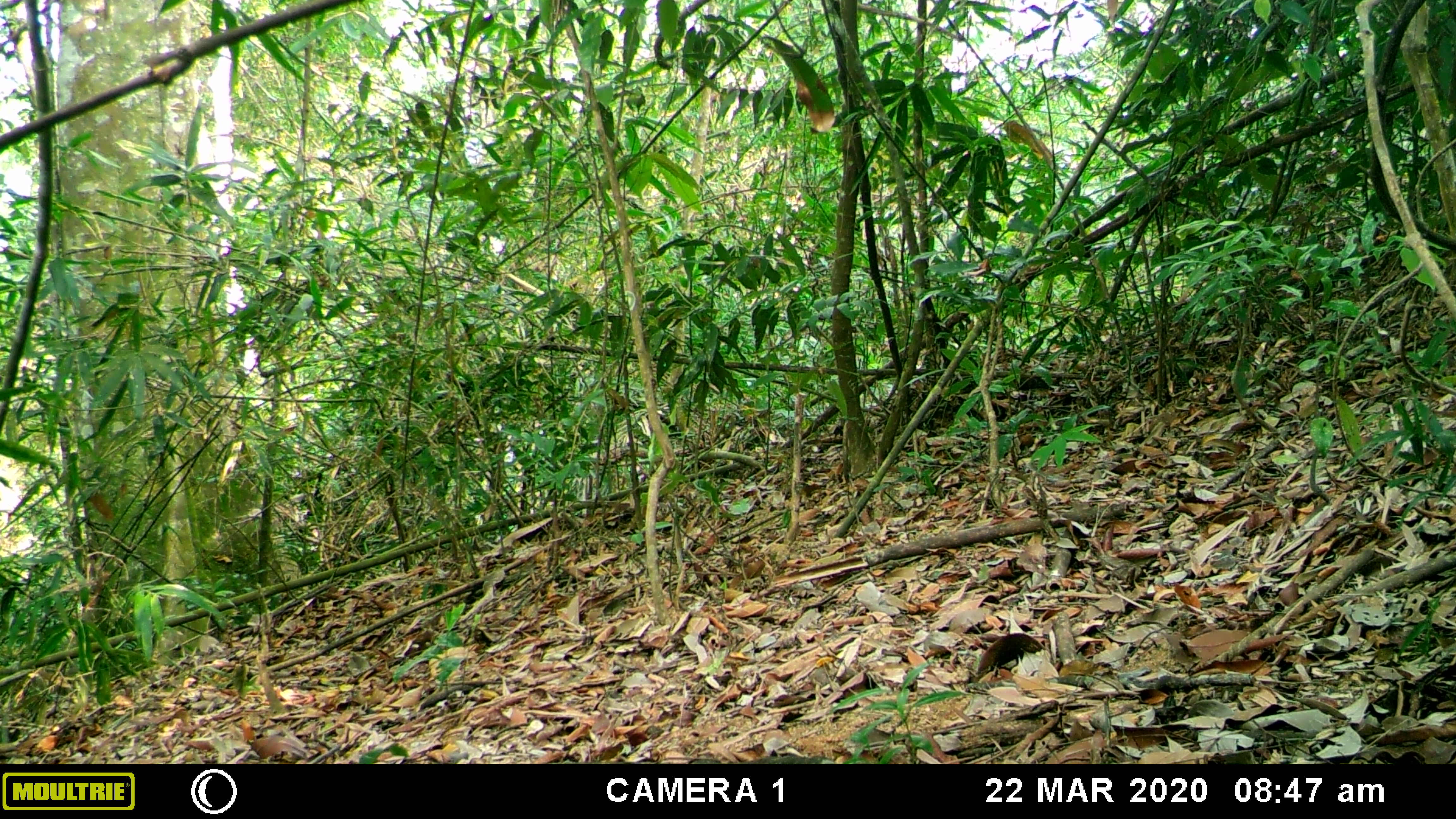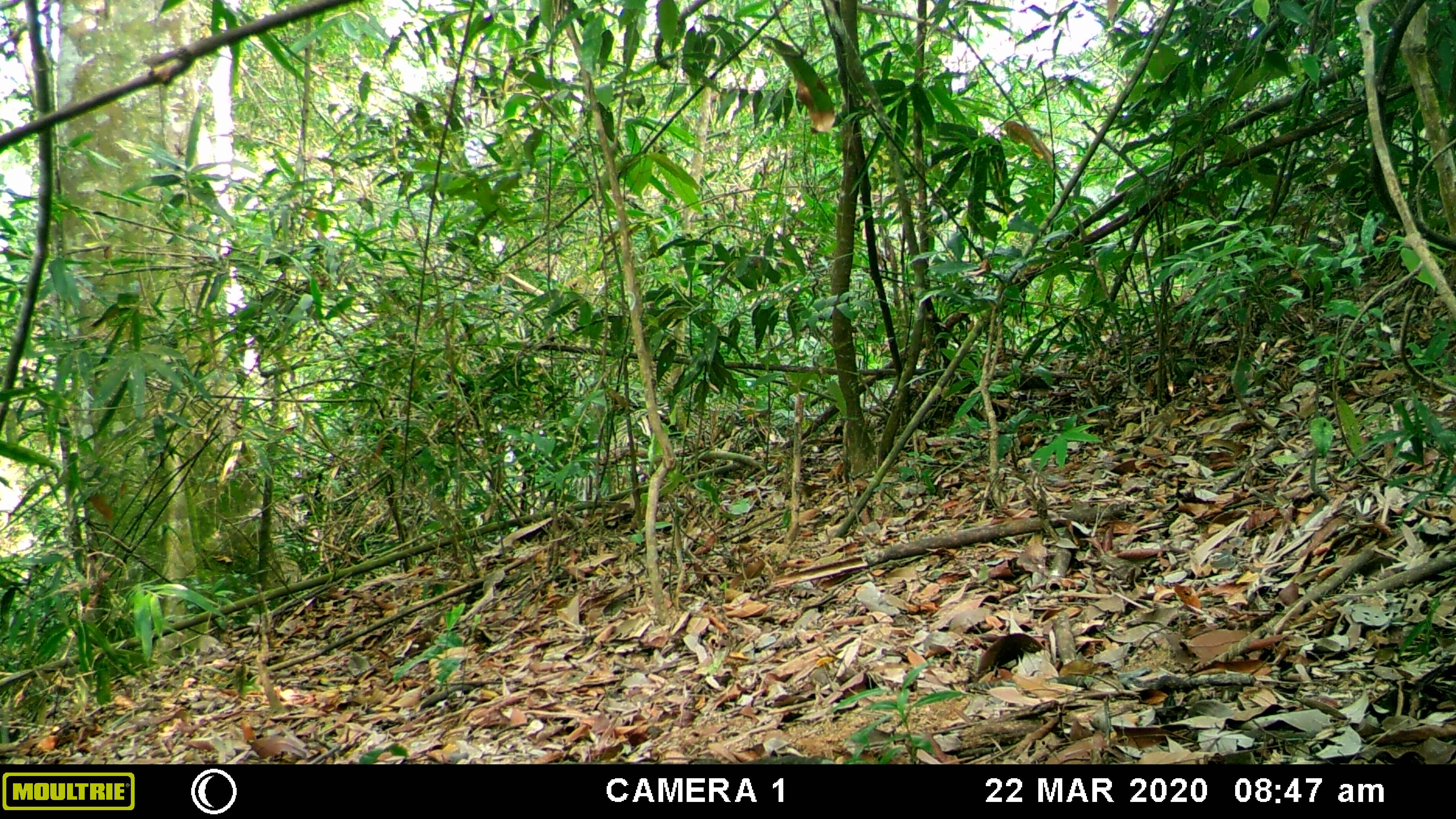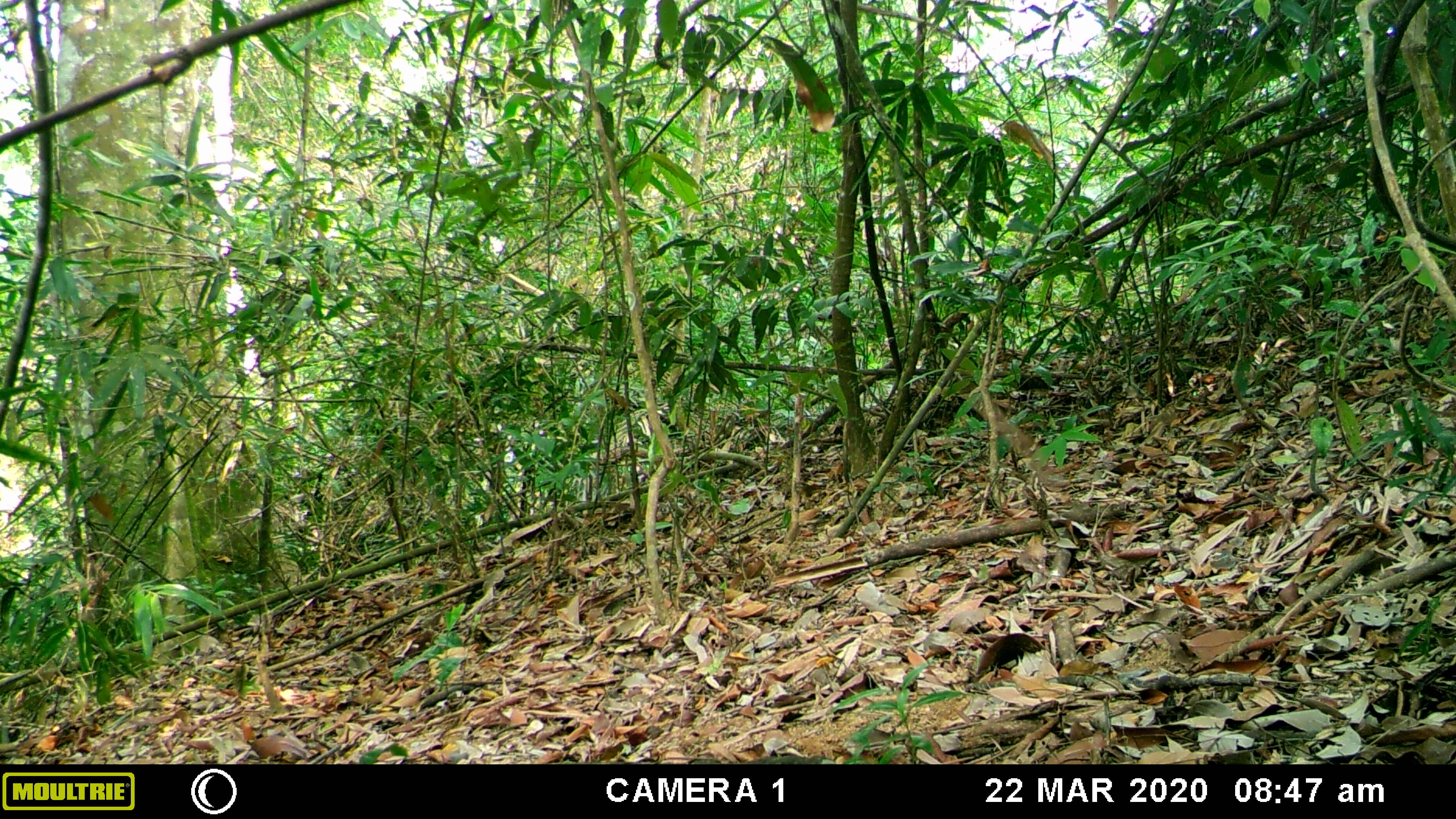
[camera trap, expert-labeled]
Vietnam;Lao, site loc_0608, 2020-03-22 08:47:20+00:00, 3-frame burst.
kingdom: Animalia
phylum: Chordata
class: Mammalia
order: Primates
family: Cercopithecidae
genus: Macaca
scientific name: Macaca arctoides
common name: stump-tailed macaque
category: stump tailed macaque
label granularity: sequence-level